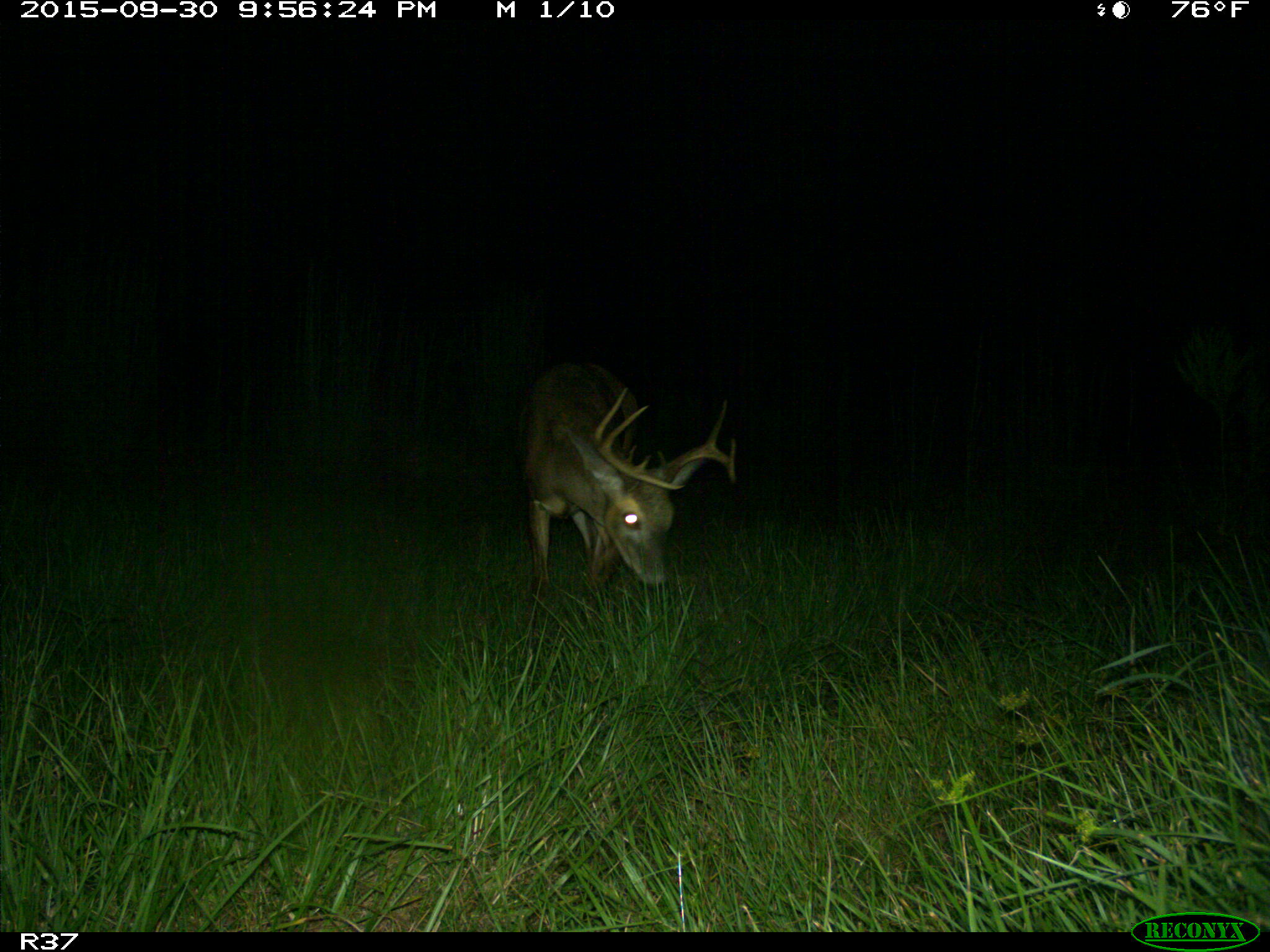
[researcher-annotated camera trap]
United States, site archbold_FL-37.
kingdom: Animalia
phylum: Chordata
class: Mammalia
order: Artiodactyla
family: Cervidae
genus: Odocoileus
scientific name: Odocoileus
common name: deer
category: unidentified deer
Unidentified deer (deer) (Odocoileus).